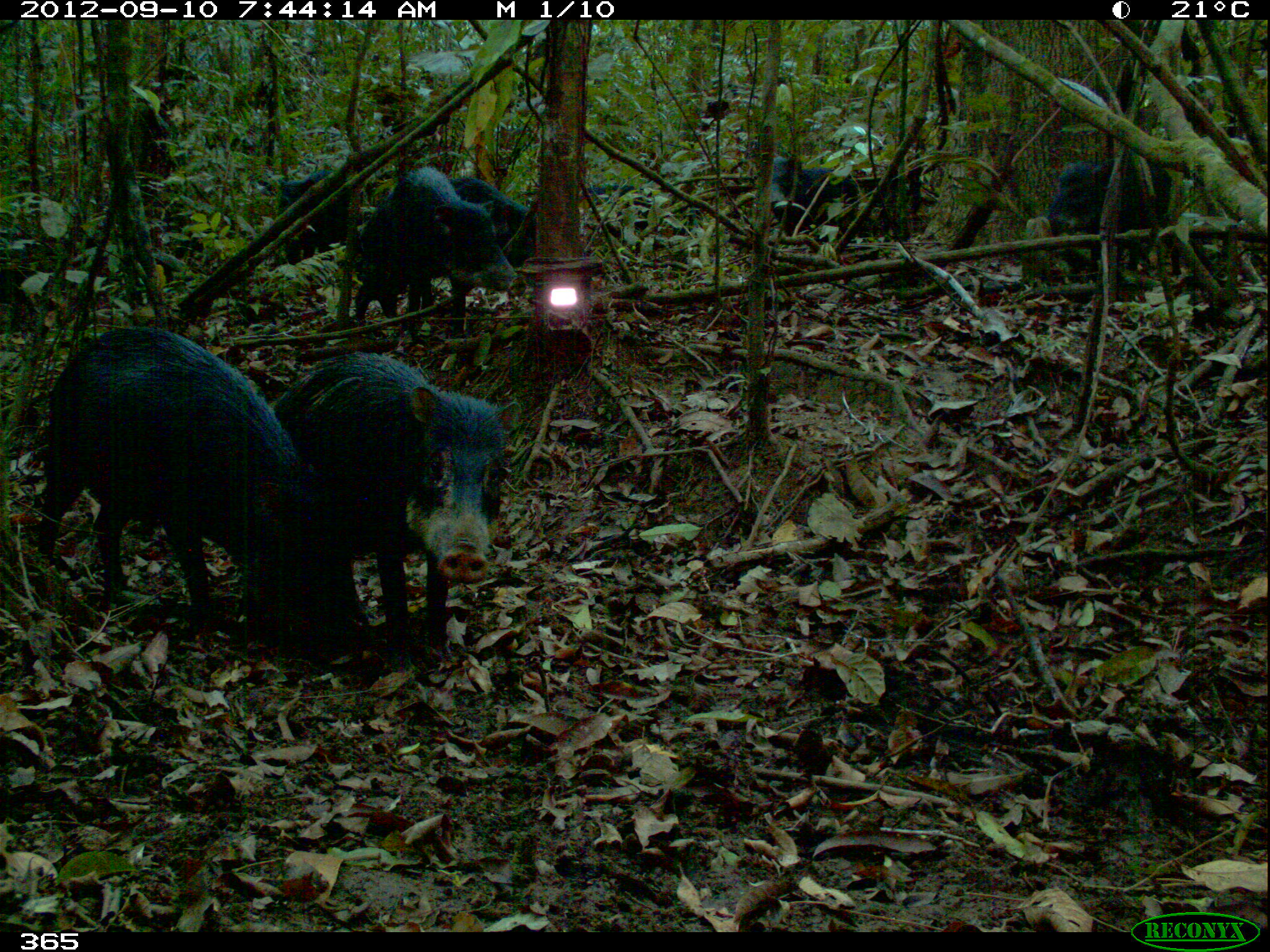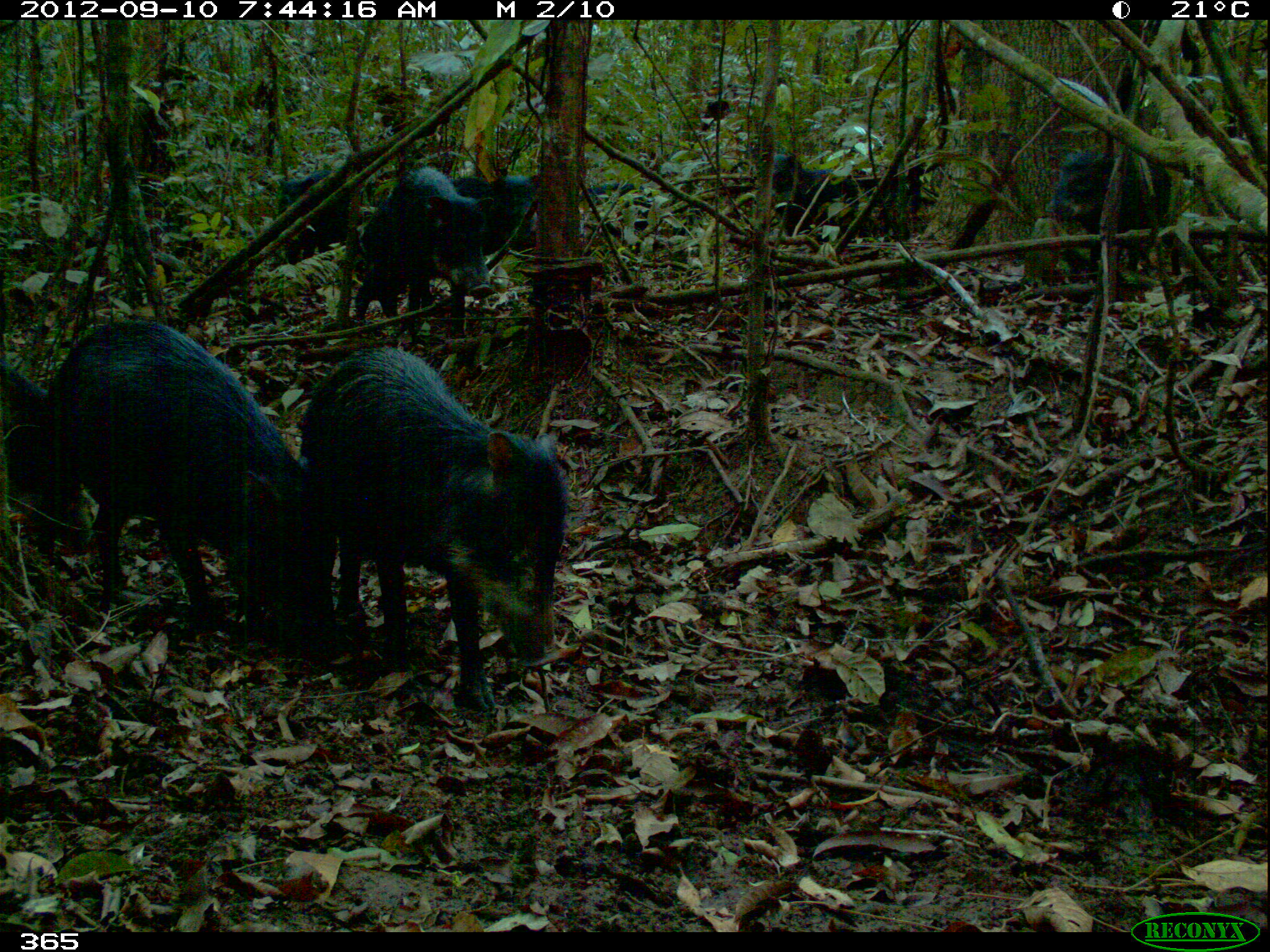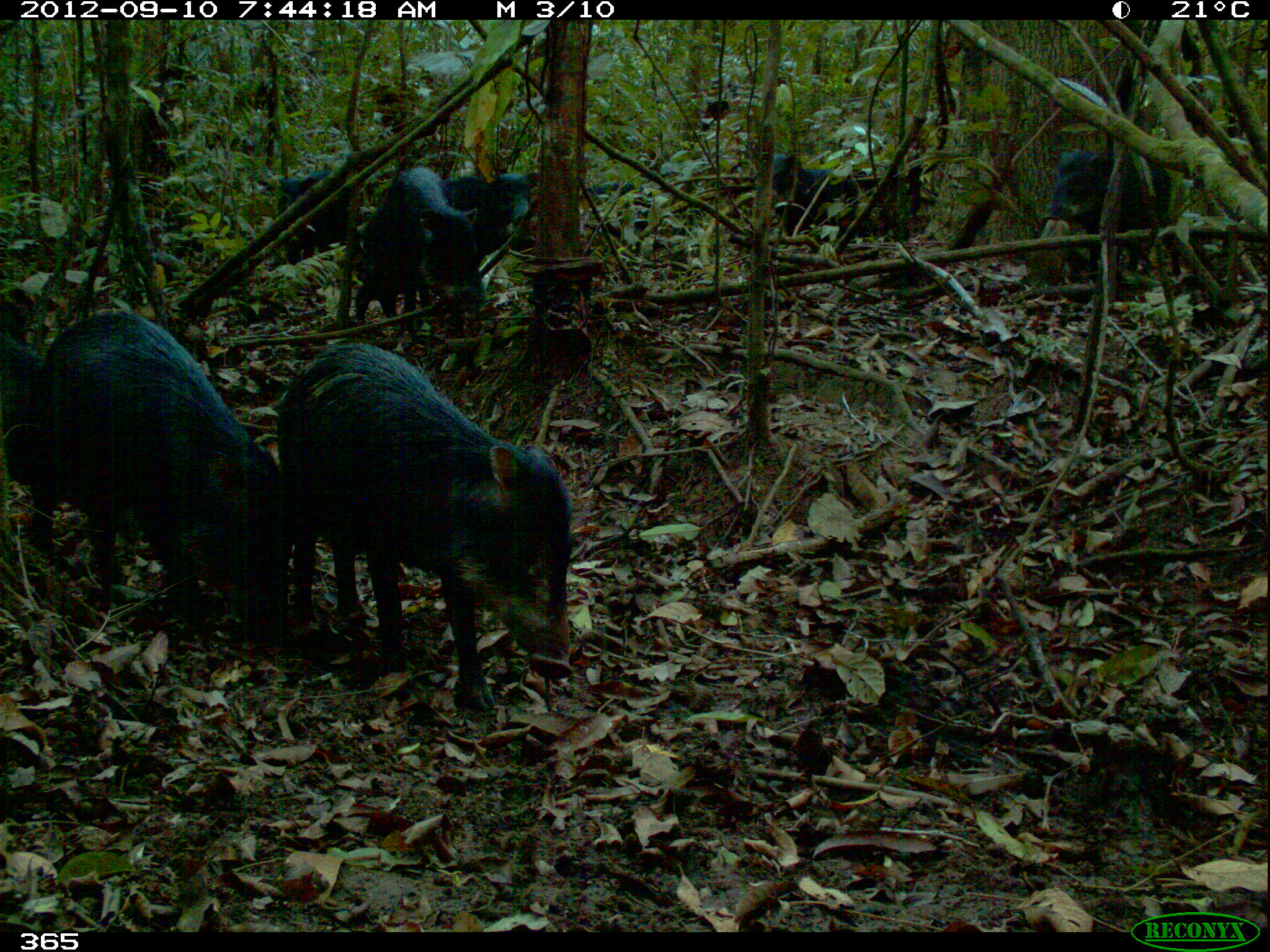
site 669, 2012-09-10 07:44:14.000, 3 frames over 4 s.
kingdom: Animalia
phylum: Chordata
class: Mammalia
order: Artiodactyla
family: Tayassuidae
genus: Tayassu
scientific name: Tayassu pecari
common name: white-lipped peccary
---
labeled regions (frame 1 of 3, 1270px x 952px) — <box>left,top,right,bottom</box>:
tayassu pecari: <box>37,327,367,670</box>; <box>272,351,519,672</box>; <box>352,167,516,325</box>; <box>404,175,537,334</box>; <box>1027,151,1202,266</box>; <box>768,155,859,242</box>; <box>585,183,685,256</box>; <box>276,170,348,262</box>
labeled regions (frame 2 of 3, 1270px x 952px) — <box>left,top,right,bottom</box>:
tayassu pecari: <box>50,318,344,664</box>; <box>303,346,566,711</box>; <box>404,173,534,333</box>; <box>352,166,490,316</box>; <box>0,360,94,557</box>; <box>1046,147,1178,280</box>; <box>771,154,908,240</box>; <box>278,168,357,258</box>; <box>581,179,658,247</box>